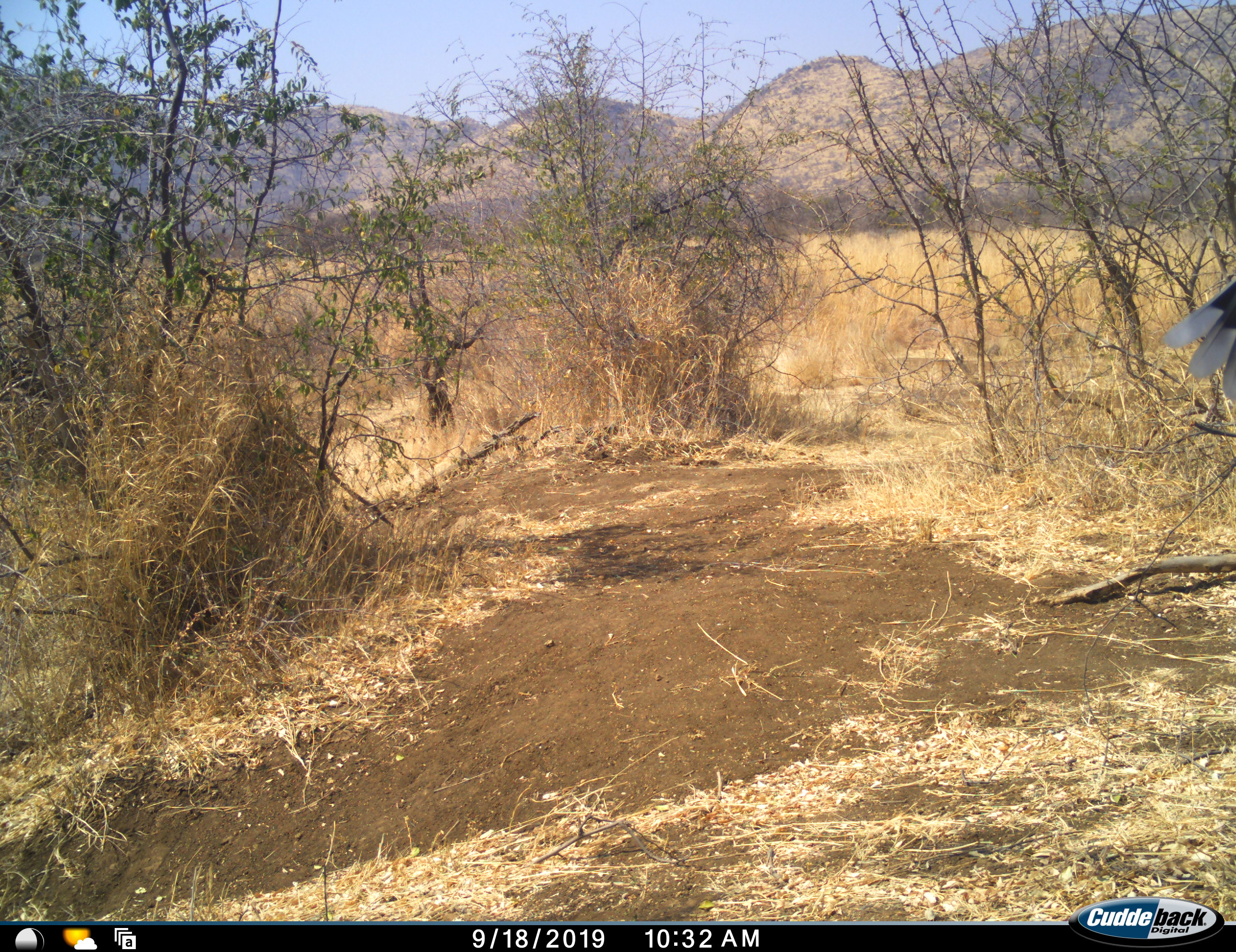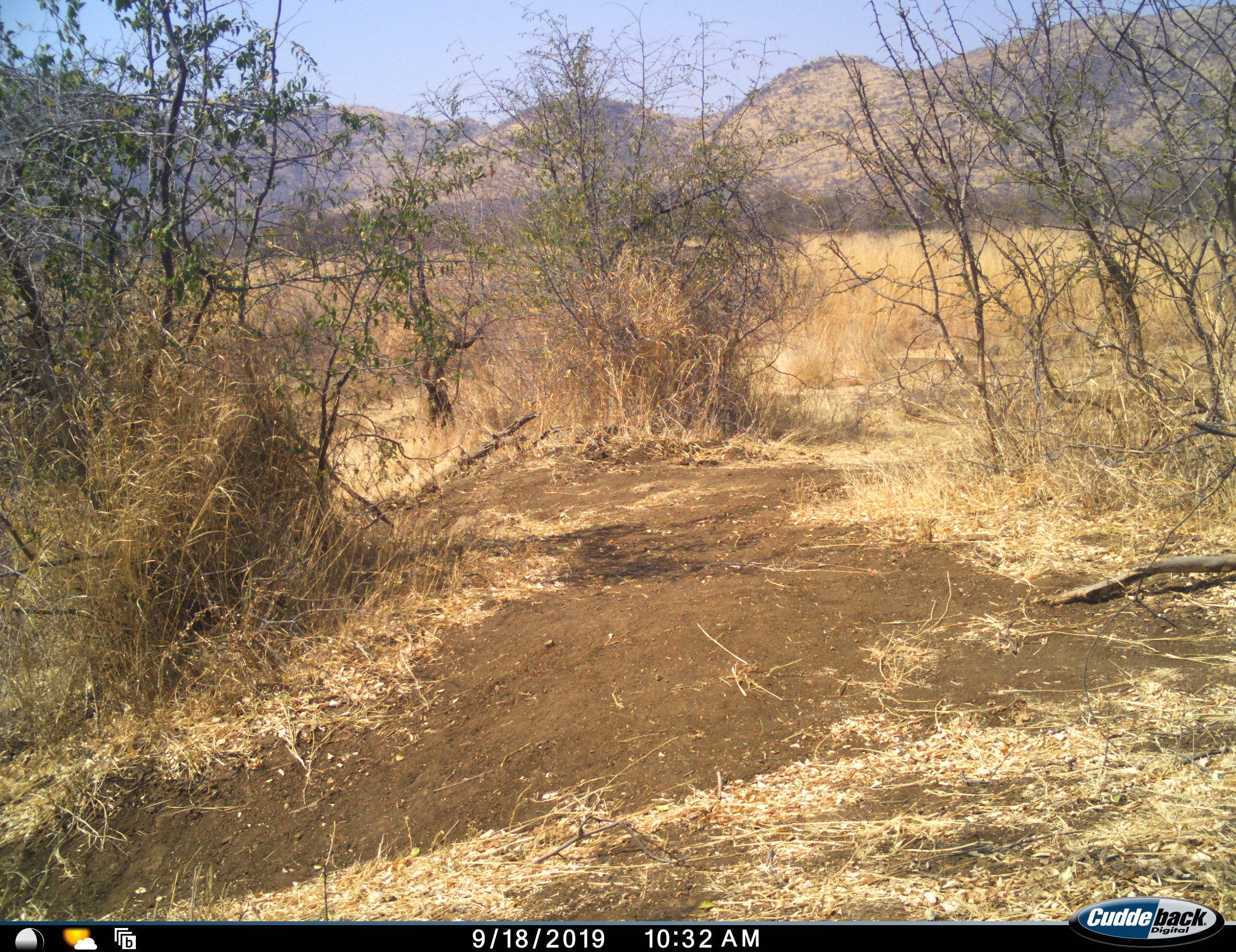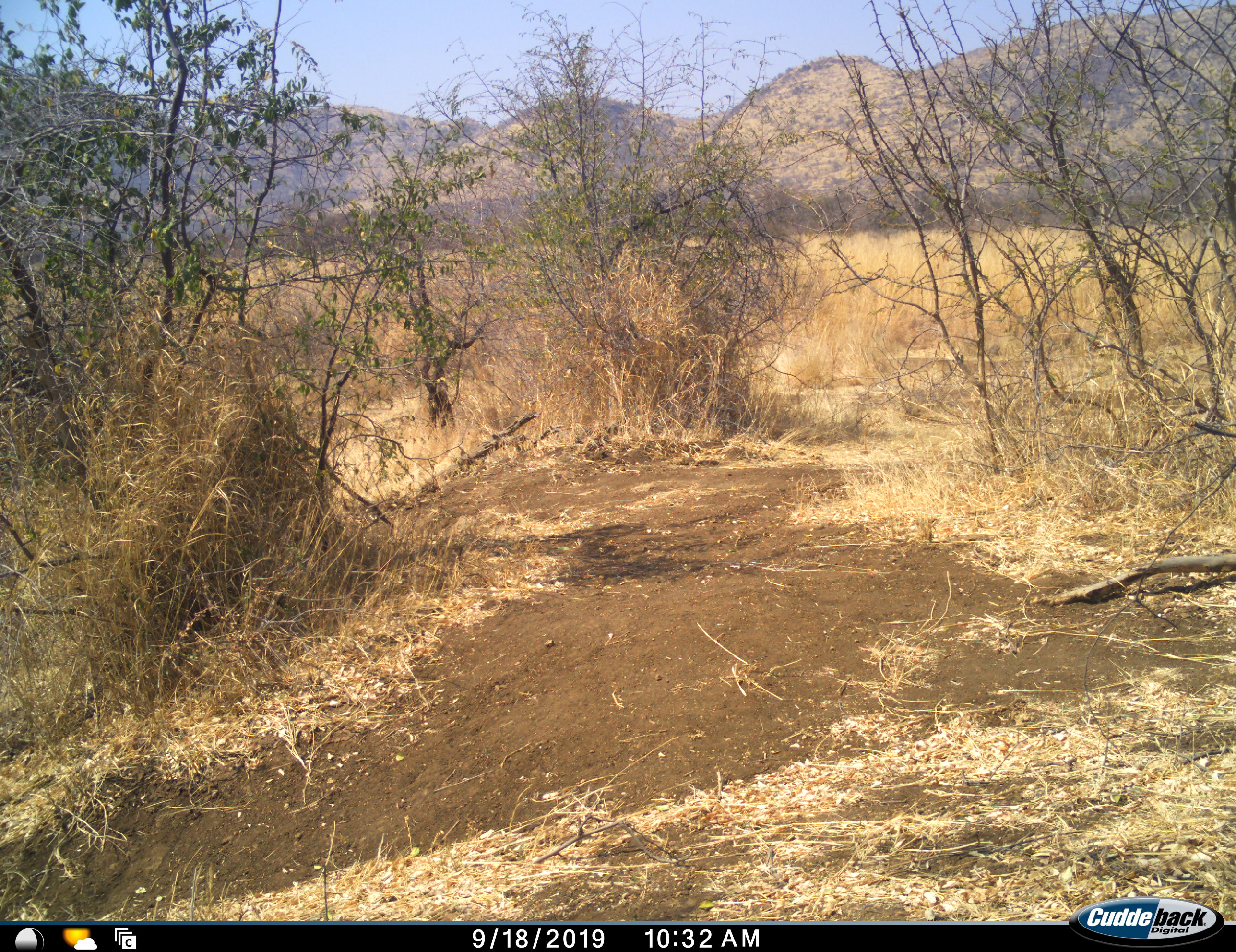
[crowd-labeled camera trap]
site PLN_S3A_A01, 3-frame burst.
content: unidentified animal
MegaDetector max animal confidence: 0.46